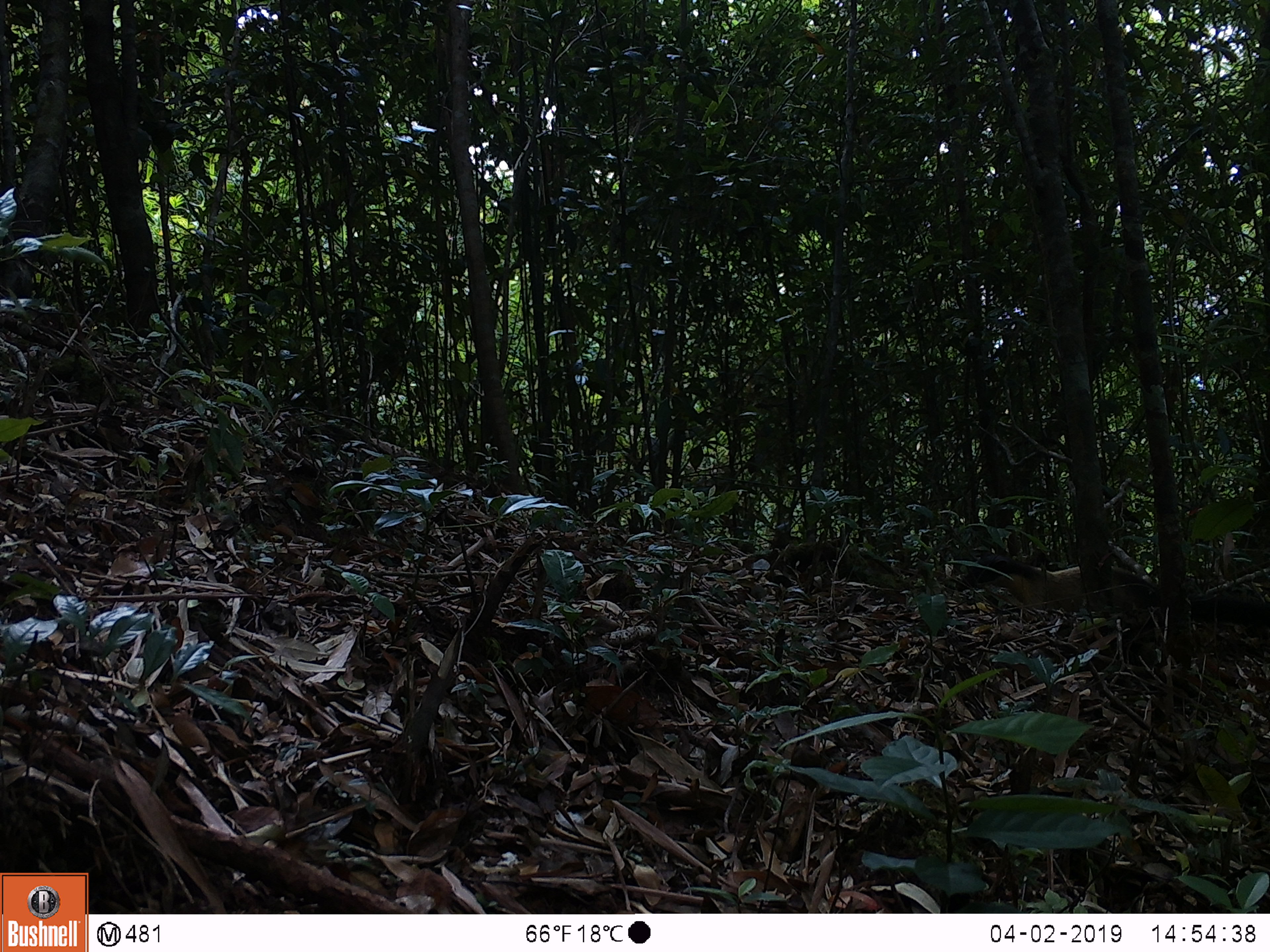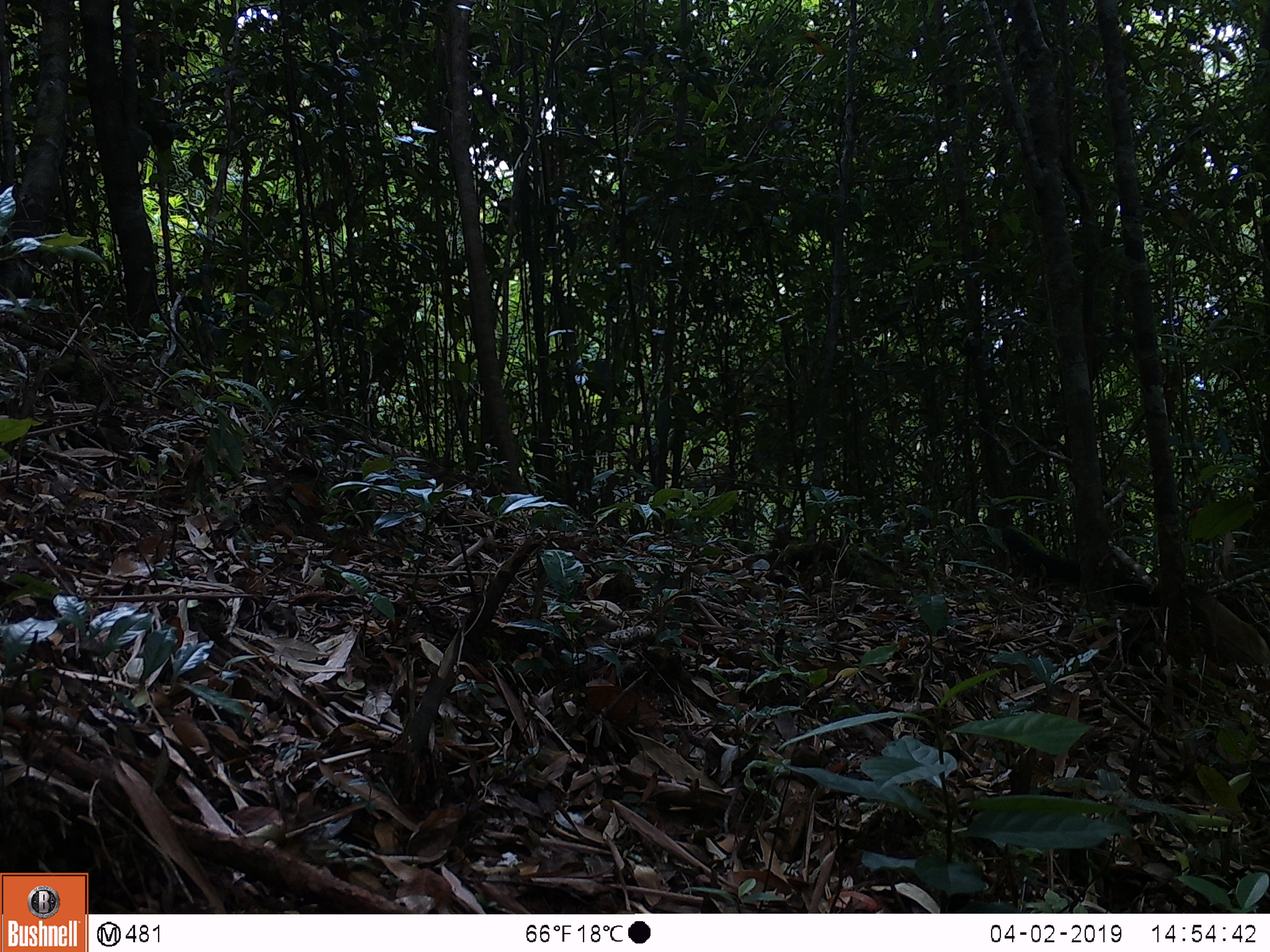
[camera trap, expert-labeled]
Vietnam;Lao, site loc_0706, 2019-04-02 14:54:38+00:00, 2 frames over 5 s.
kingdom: Animalia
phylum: Chordata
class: Mammalia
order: Carnivora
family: Mustelidae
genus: Martes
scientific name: Martes flavigula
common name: yellow-throated marten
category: yellow throated marten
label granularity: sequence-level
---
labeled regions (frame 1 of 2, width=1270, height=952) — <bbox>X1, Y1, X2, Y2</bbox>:
yellow throated marten: <bbox>972, 556, 1270, 624</bbox>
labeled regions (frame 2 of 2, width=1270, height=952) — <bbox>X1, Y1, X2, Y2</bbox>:
yellow throated marten: <bbox>1002, 524, 1270, 669</bbox>